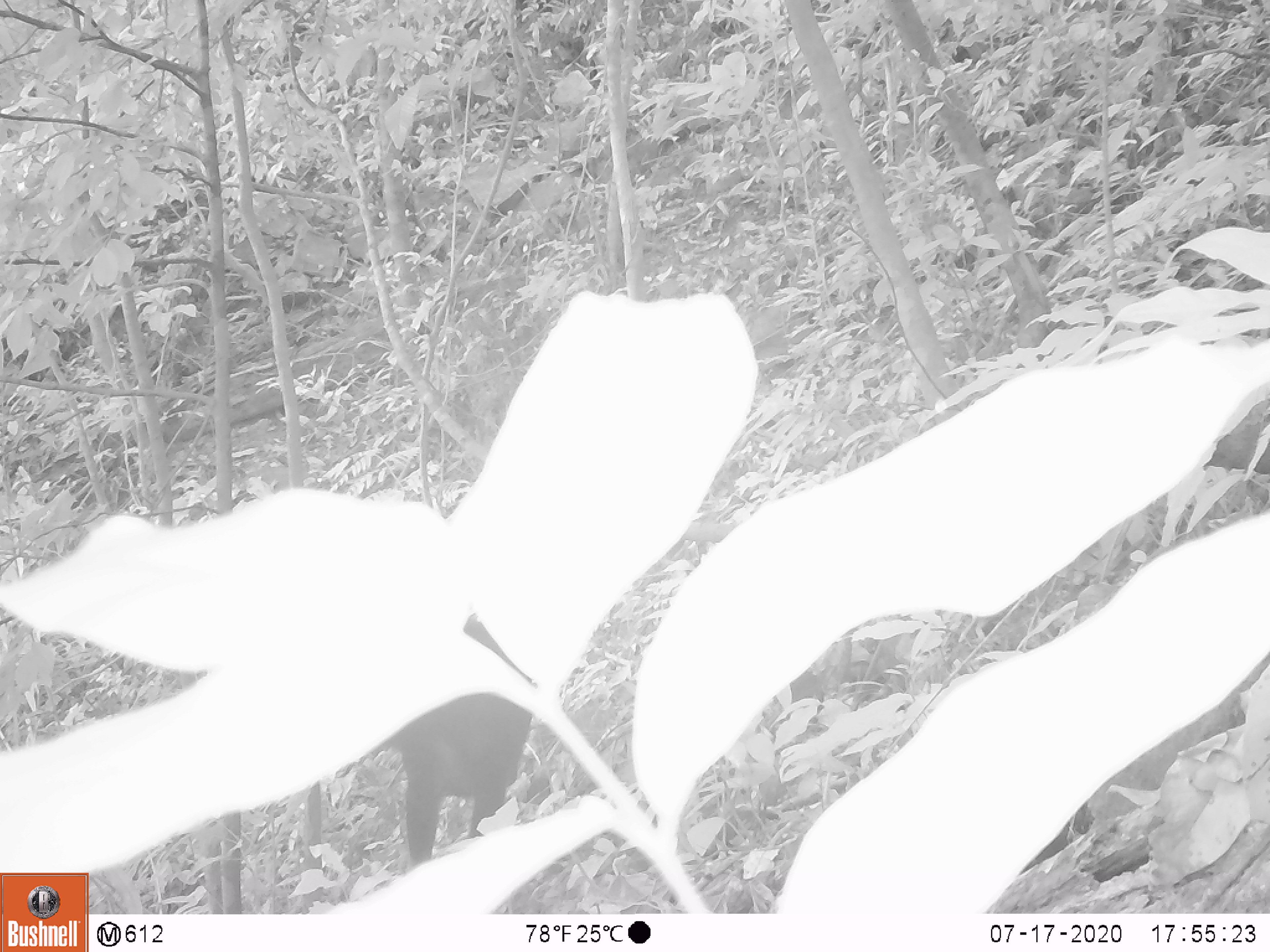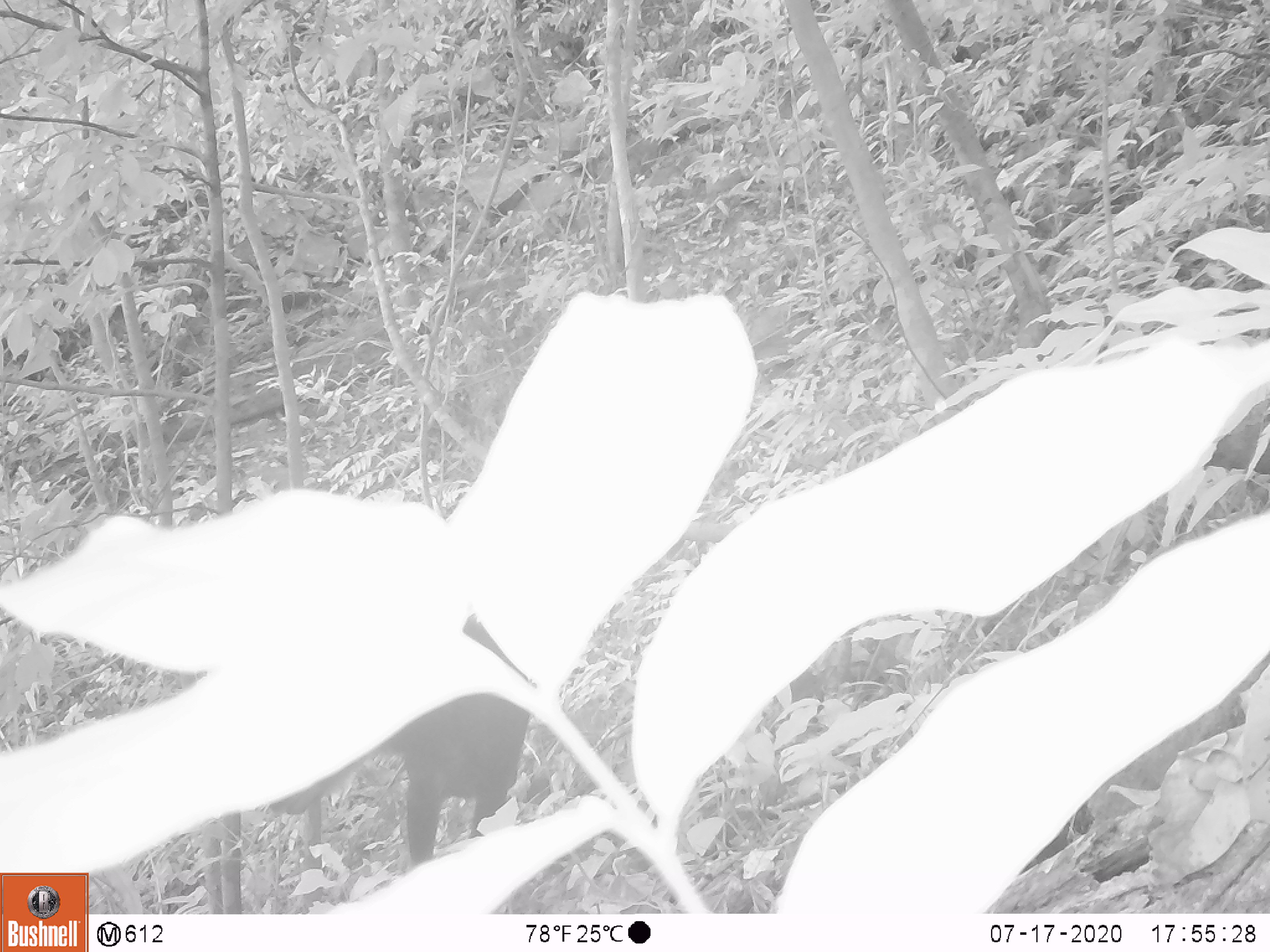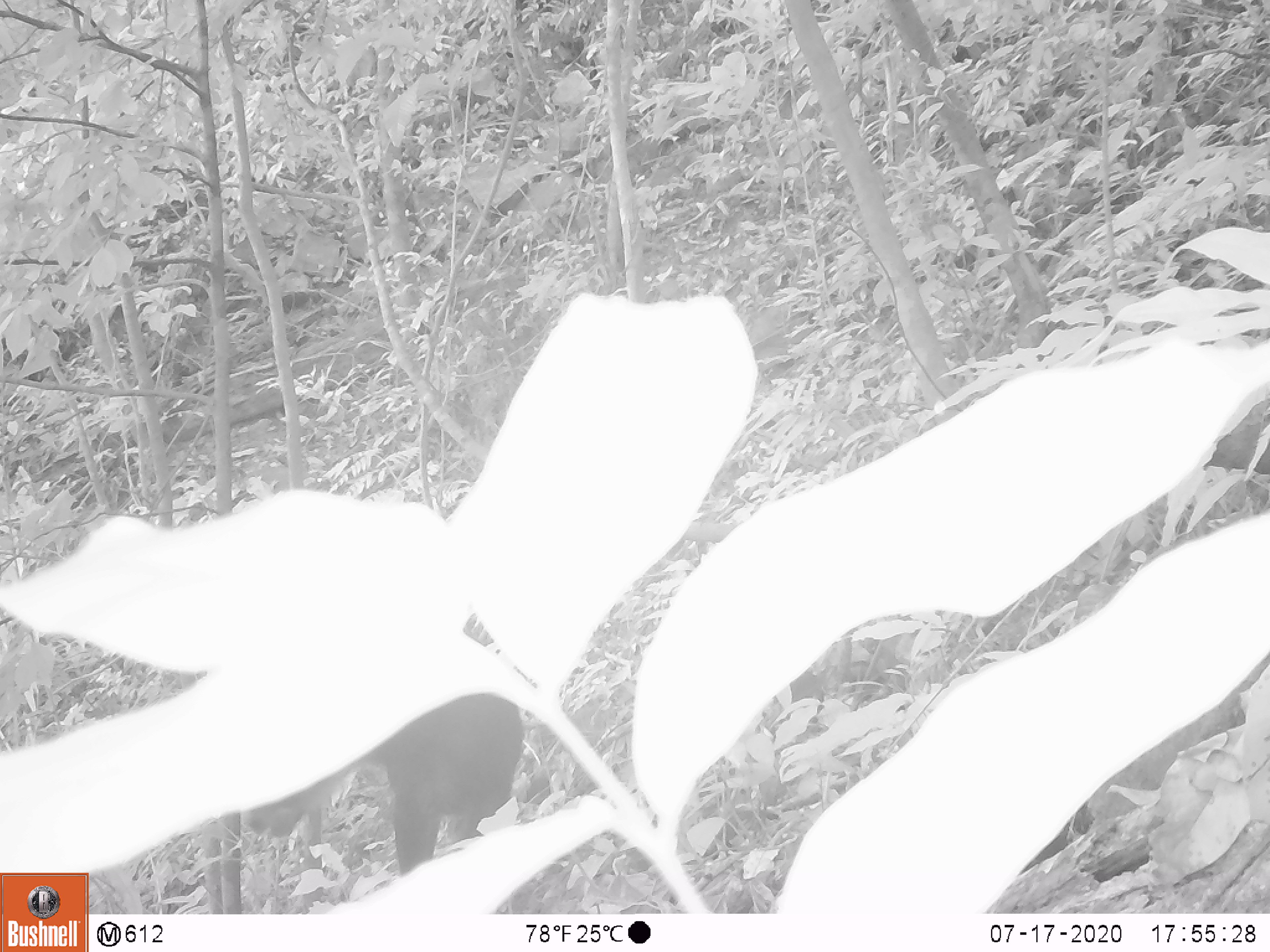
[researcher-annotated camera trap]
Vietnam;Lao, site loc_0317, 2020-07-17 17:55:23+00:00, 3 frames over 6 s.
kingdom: Animalia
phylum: Chordata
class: Mammalia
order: Artiodactyla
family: Bovidae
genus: Capricornis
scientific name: Capricornis sumatraensis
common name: chinese serow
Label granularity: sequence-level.